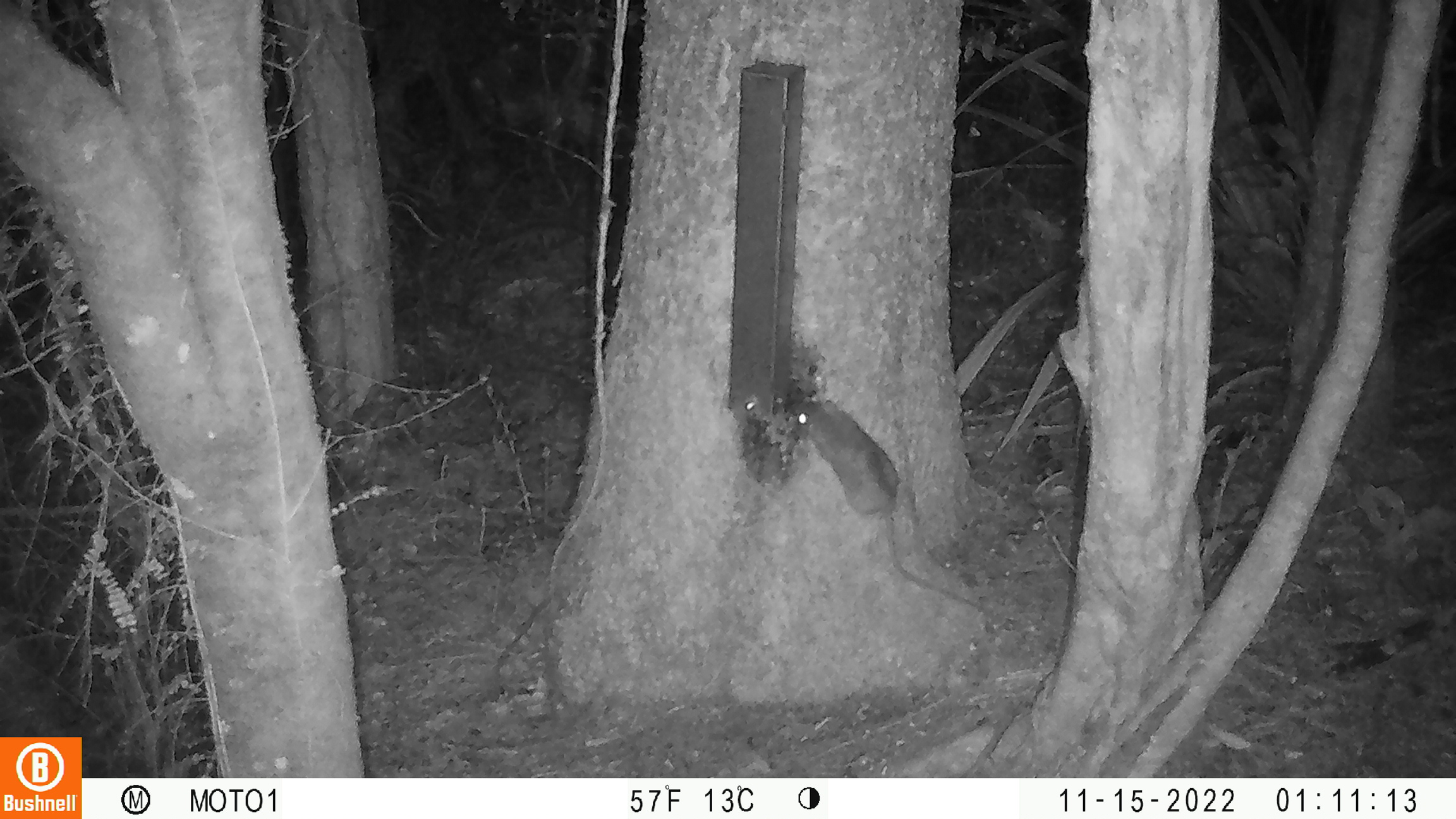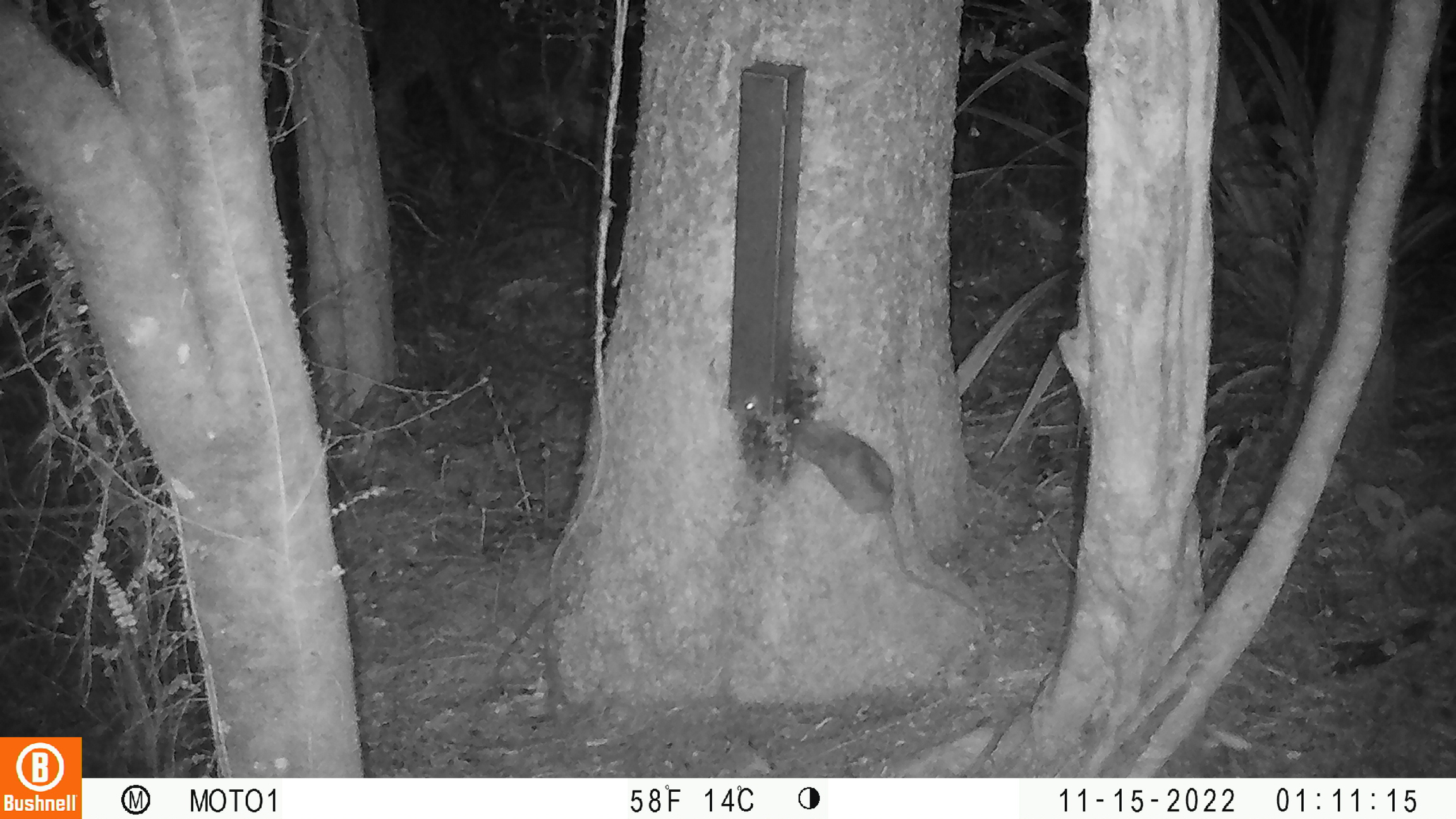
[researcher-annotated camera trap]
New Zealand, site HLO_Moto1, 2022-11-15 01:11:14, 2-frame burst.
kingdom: Animalia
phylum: Chordata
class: Mammalia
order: Rodentia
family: Muridae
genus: Rattus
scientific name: Rattus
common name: rat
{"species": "rat (Rattus)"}